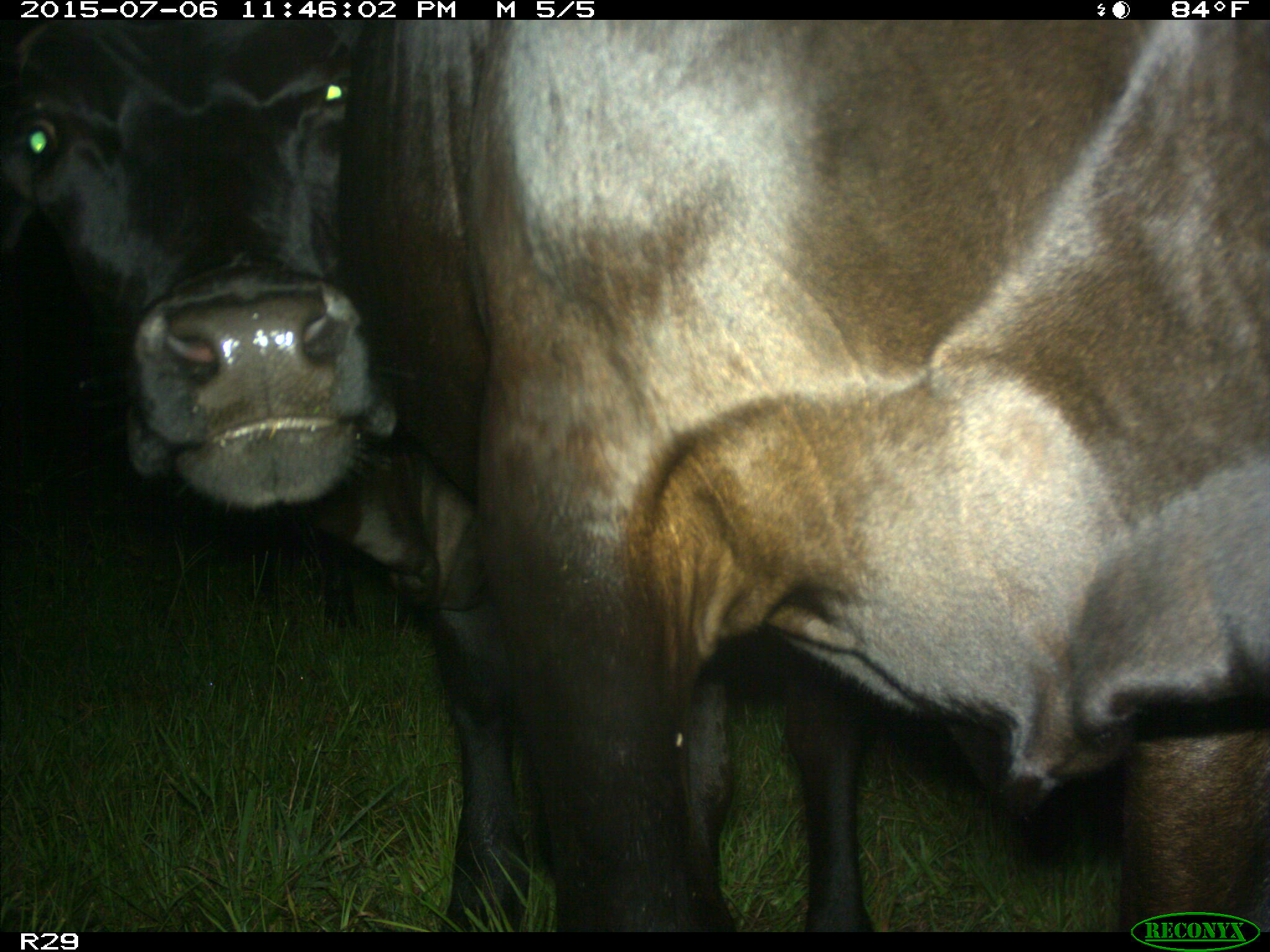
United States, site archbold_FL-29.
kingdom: Animalia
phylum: Chordata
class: Mammalia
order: Artiodactyla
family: Bovidae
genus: Bos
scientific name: Bos taurus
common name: domestic cow